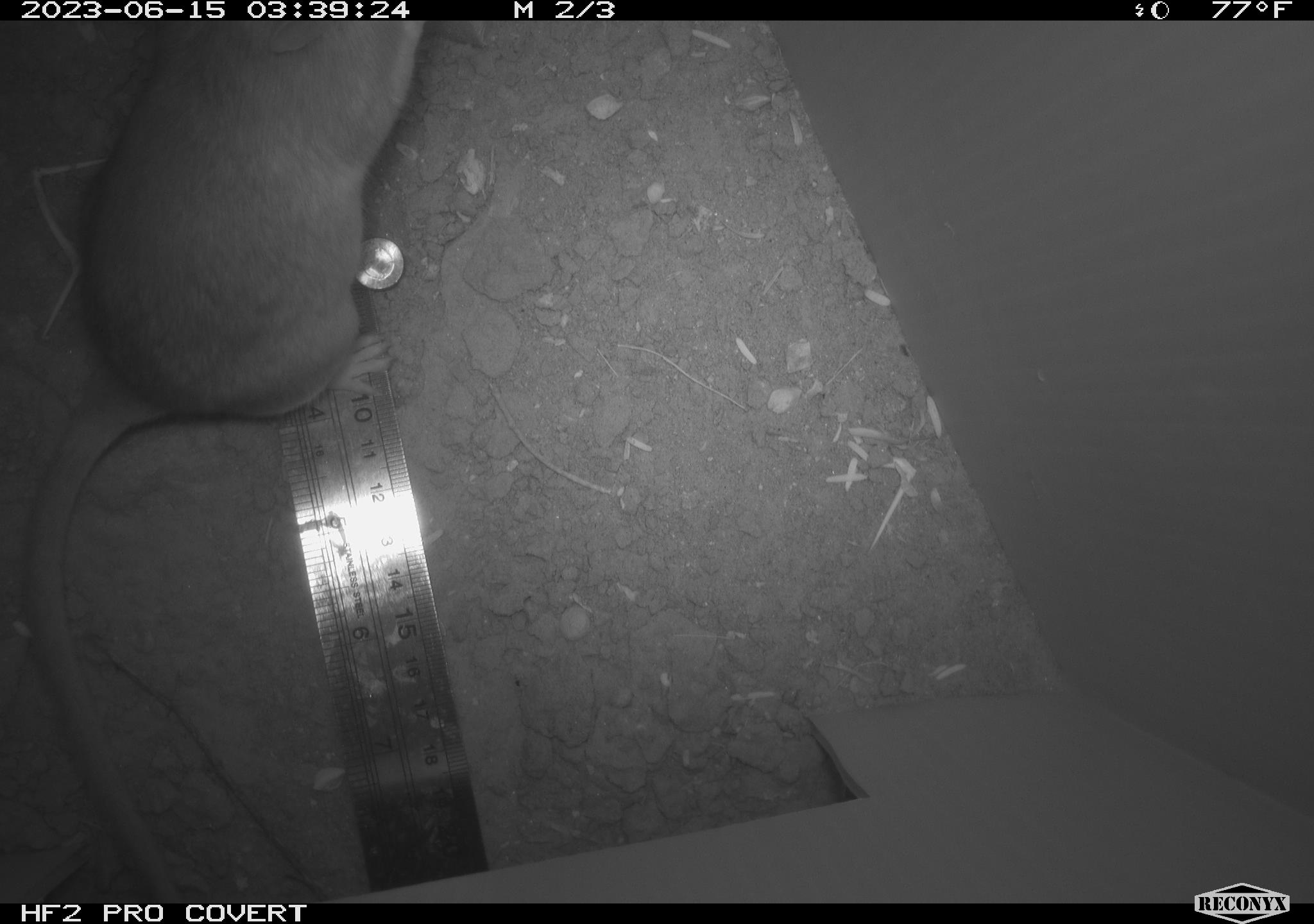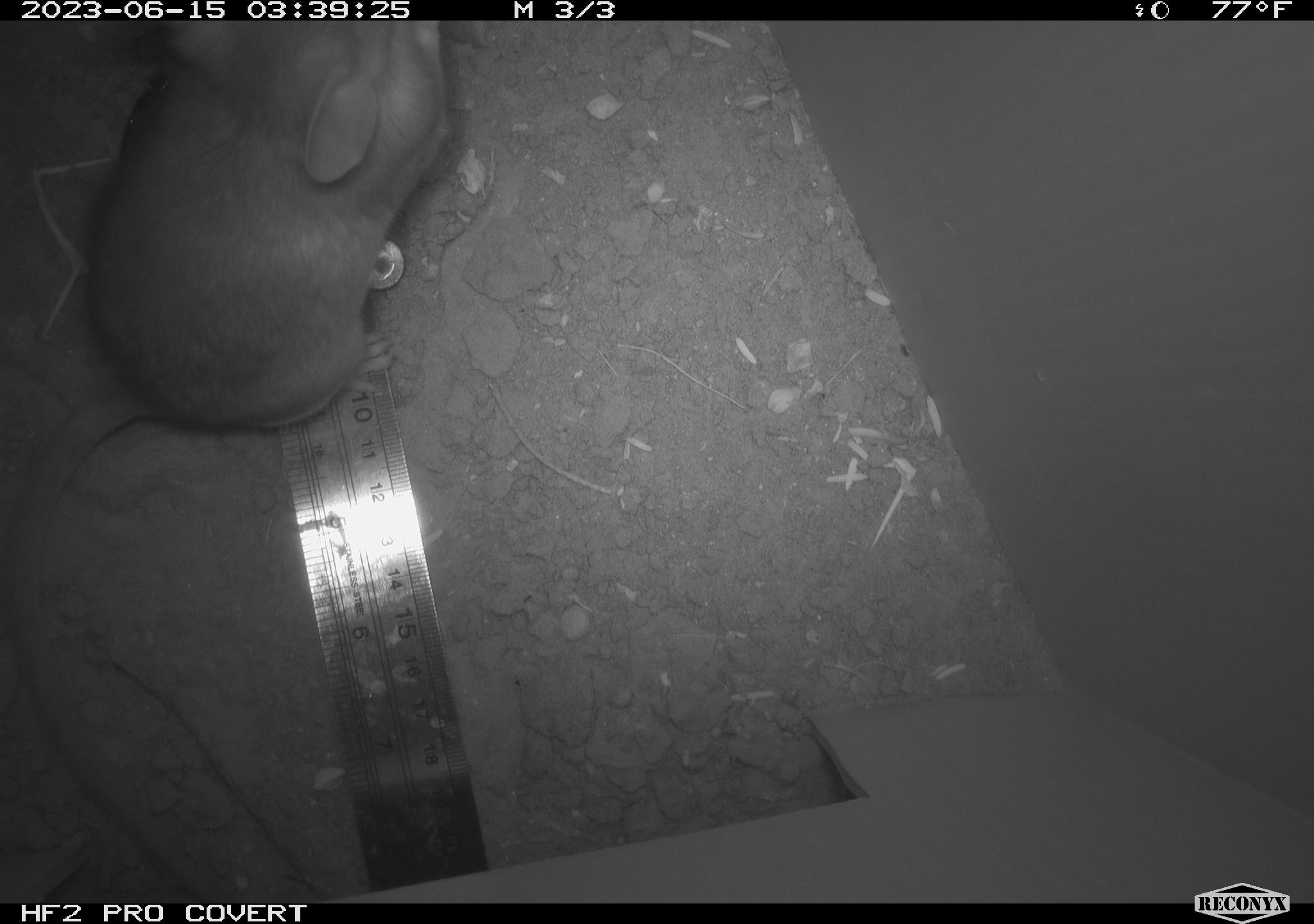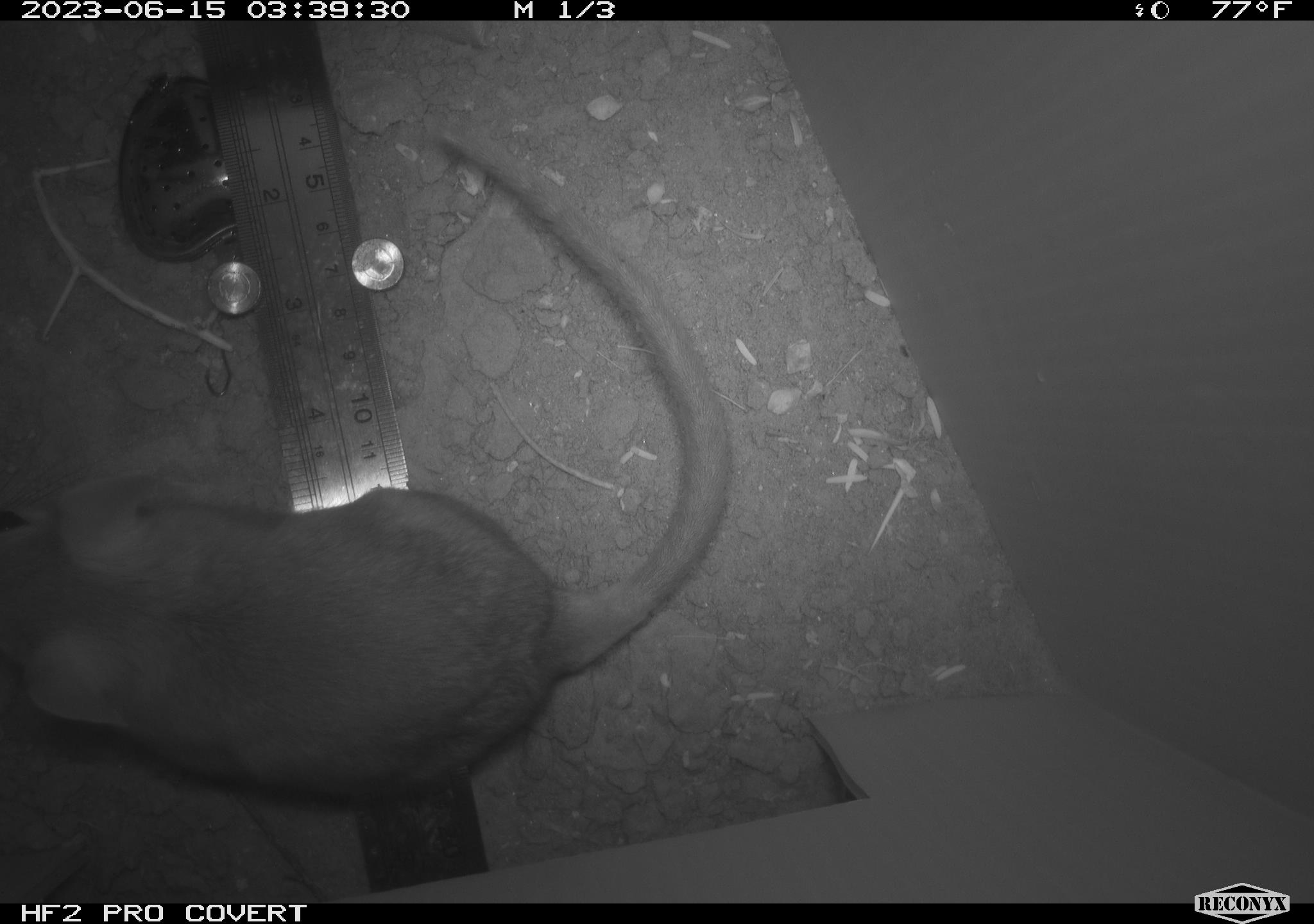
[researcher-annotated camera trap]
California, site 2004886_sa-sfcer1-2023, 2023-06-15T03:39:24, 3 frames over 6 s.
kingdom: Animalia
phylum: Chordata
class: Mammalia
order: Rodentia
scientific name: Rodentia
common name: mouse species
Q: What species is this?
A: Mouse species (Rodentia).